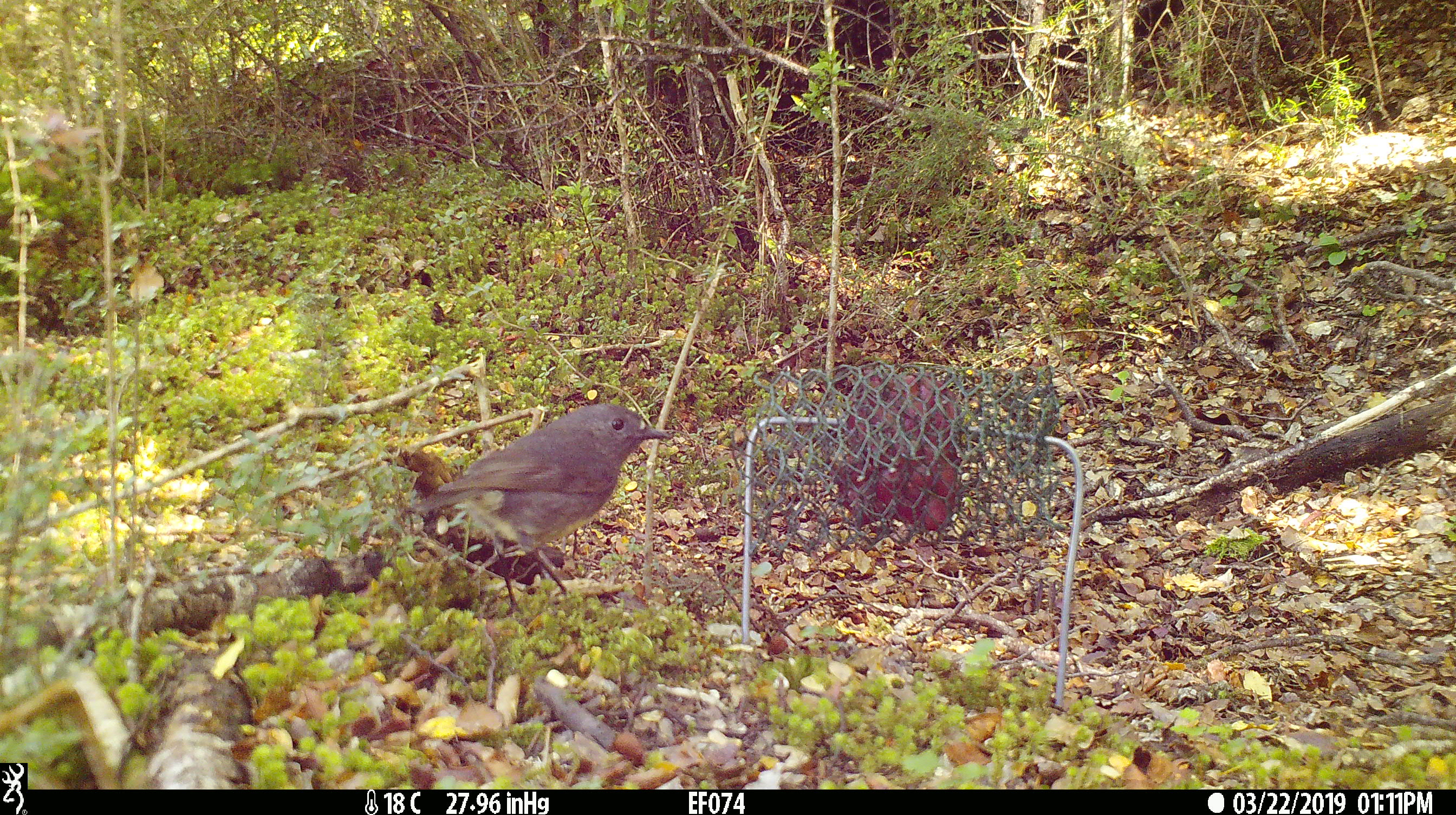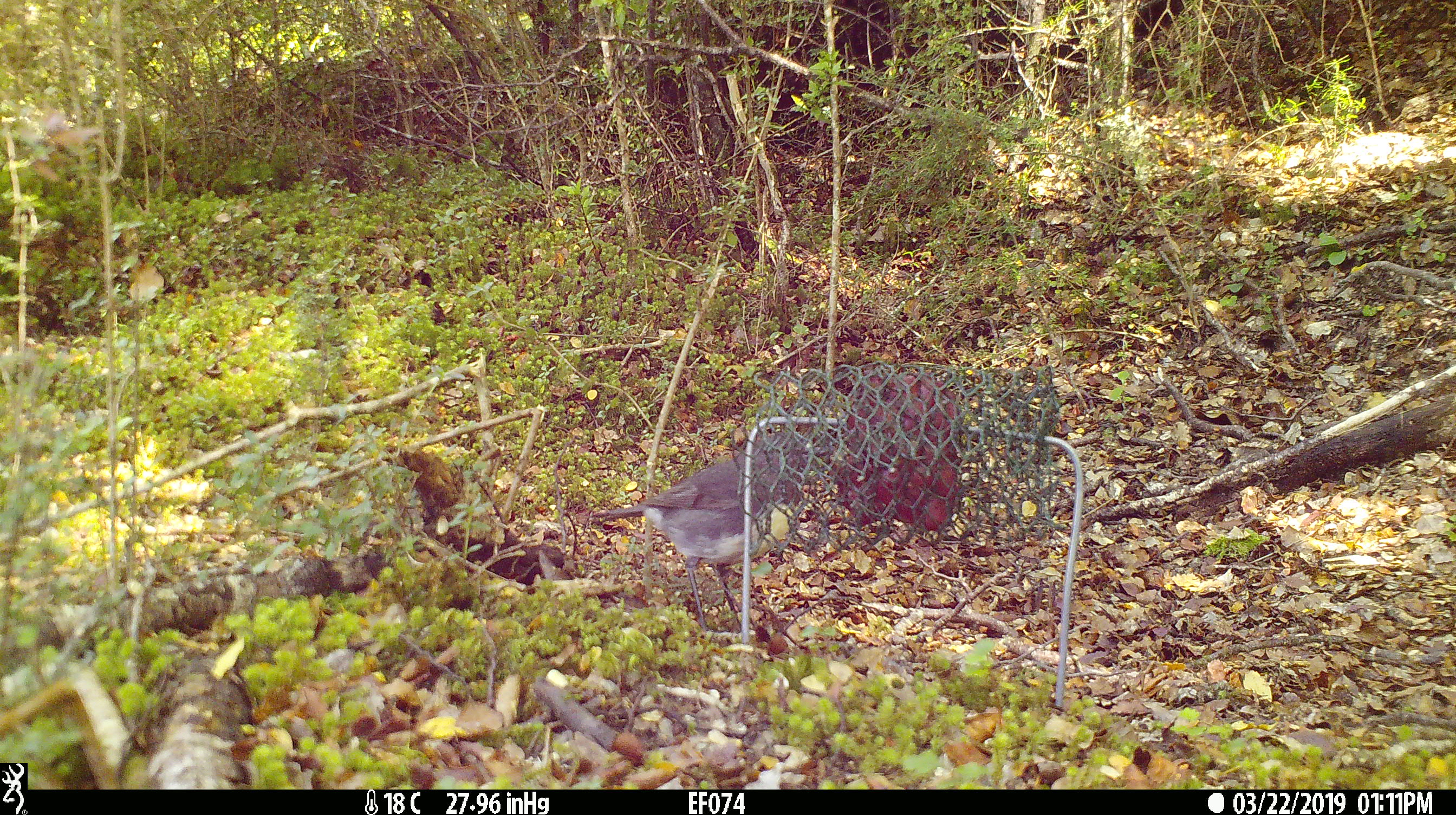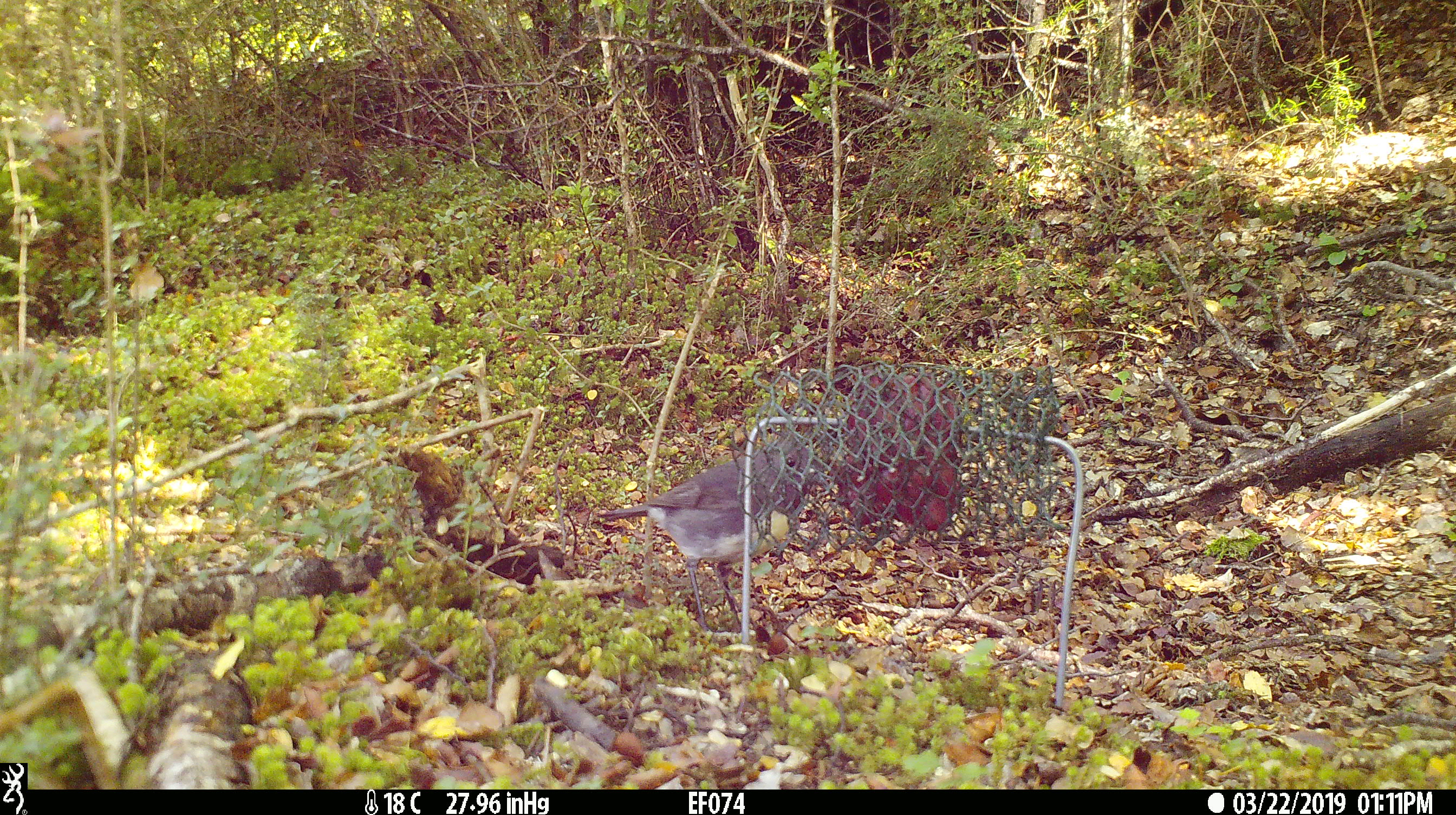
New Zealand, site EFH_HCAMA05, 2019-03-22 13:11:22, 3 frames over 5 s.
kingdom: Animalia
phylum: Chordata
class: Aves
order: Passeriformes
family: Petroicidae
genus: Petroica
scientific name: Petroica australis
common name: new zealand robin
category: robin